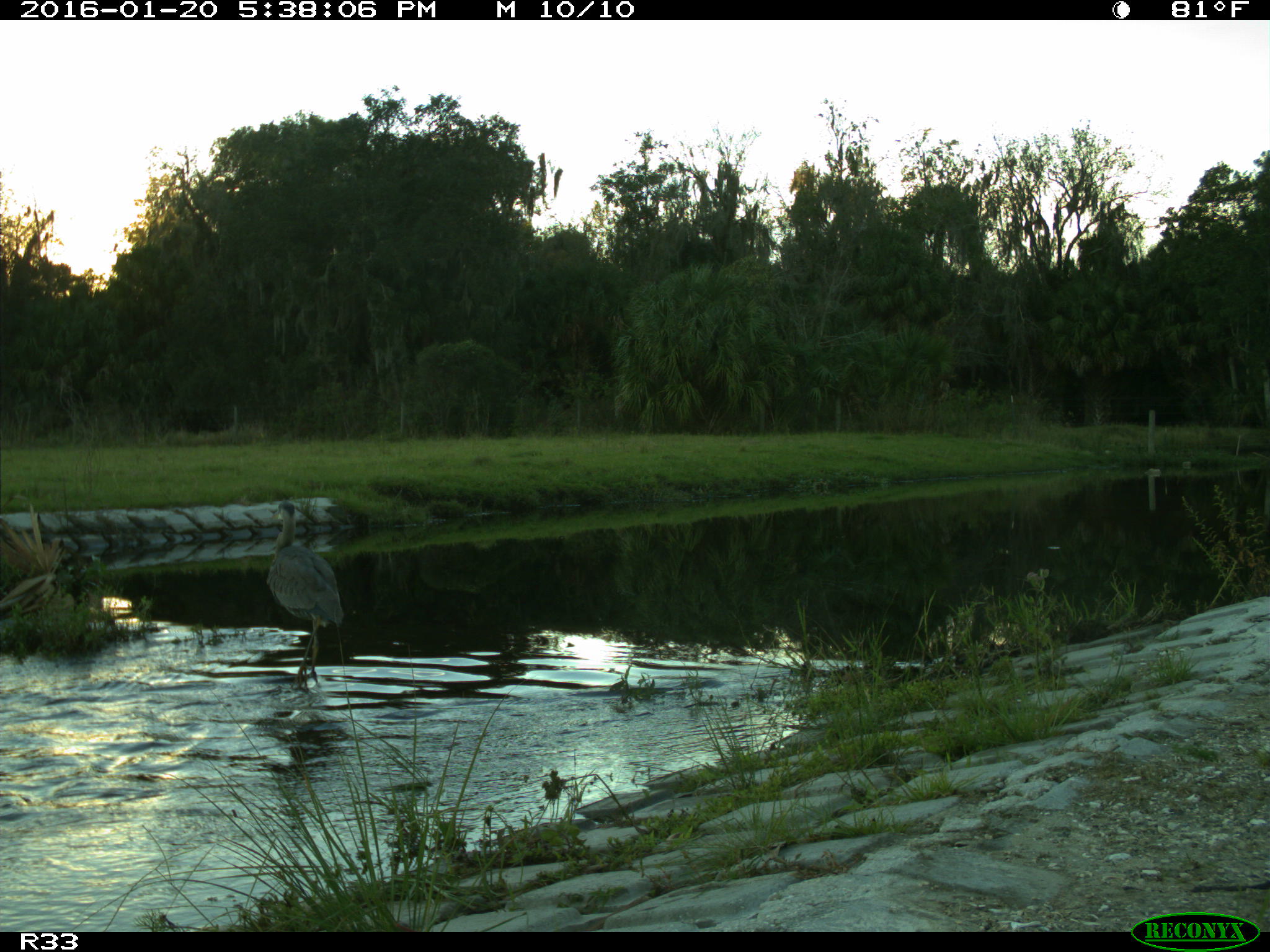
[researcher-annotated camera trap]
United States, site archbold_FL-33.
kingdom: Animalia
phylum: Chordata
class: Aves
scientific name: Aves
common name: birds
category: unidentified bird